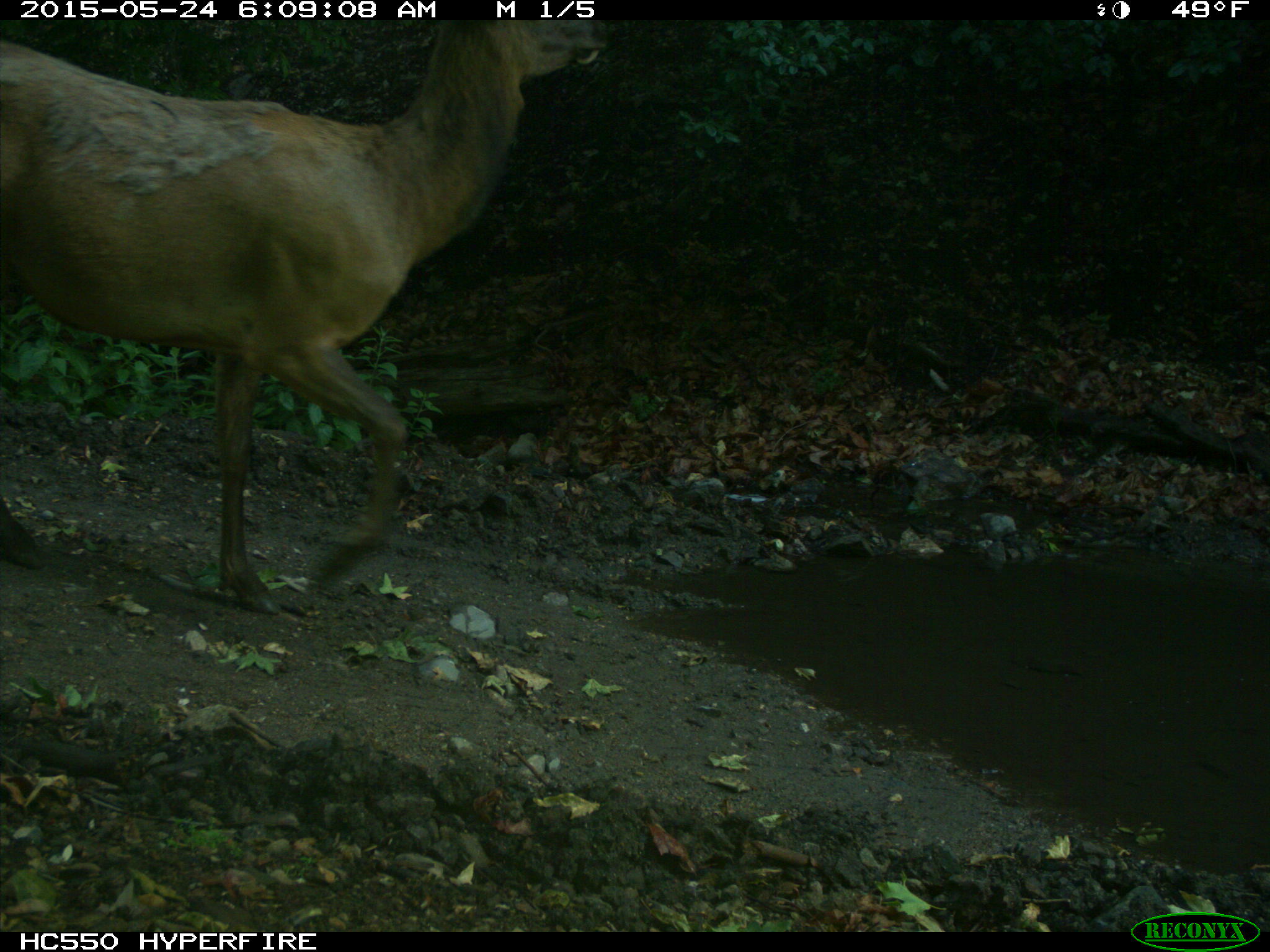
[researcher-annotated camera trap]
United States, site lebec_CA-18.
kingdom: Animalia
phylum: Chordata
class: Mammalia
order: Artiodactyla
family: Cervidae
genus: Cervus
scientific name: Cervus canadensis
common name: elk